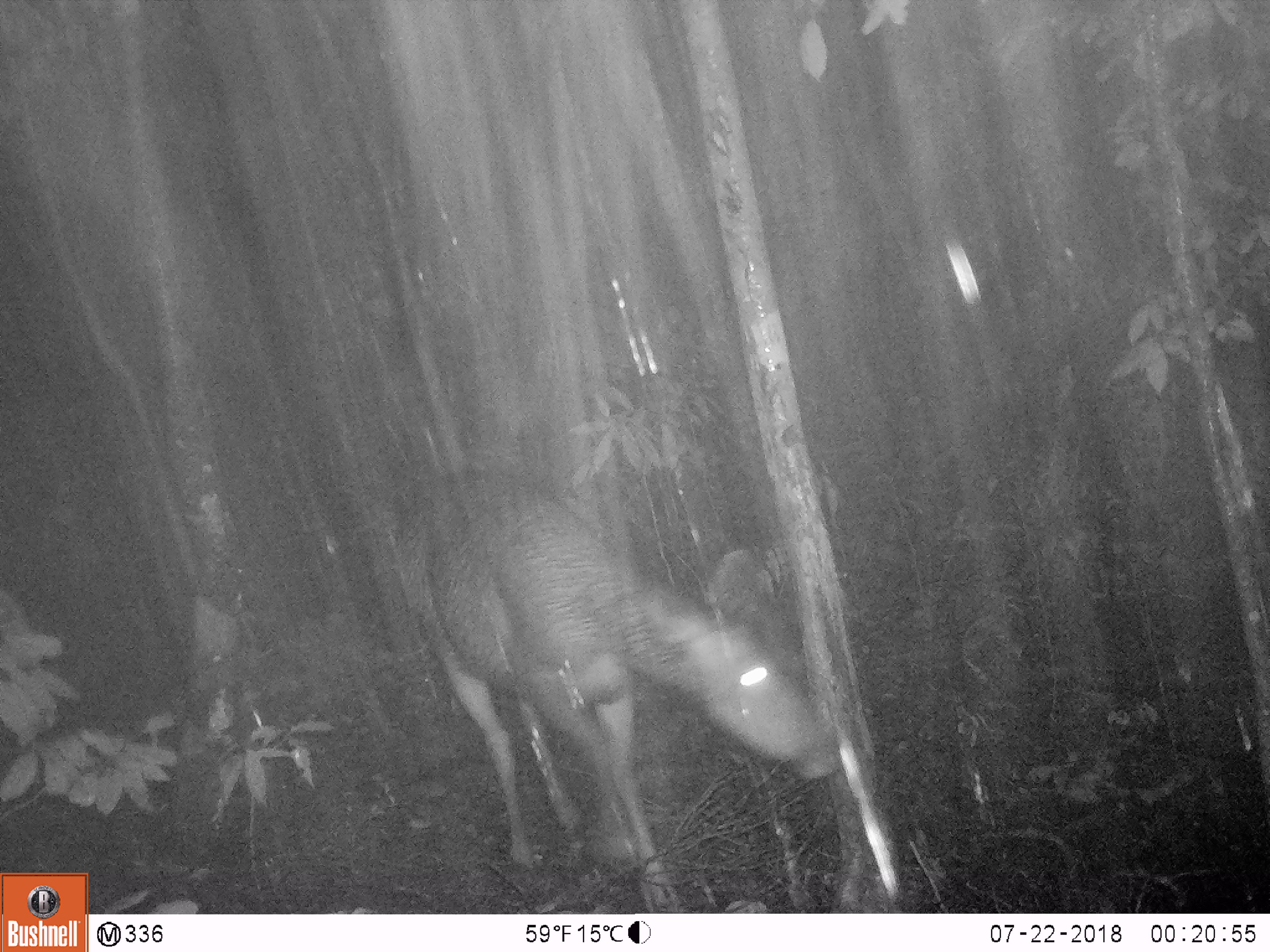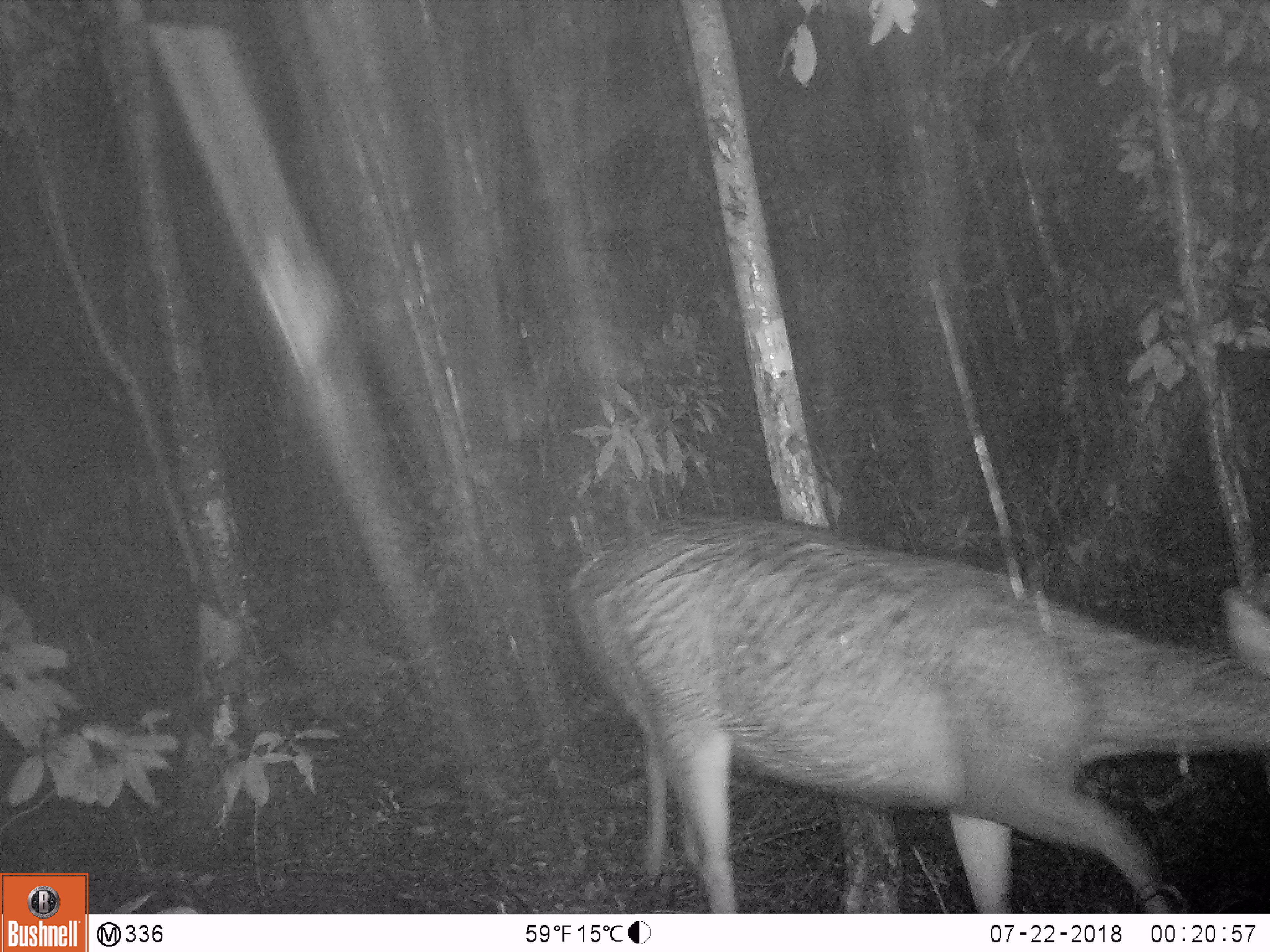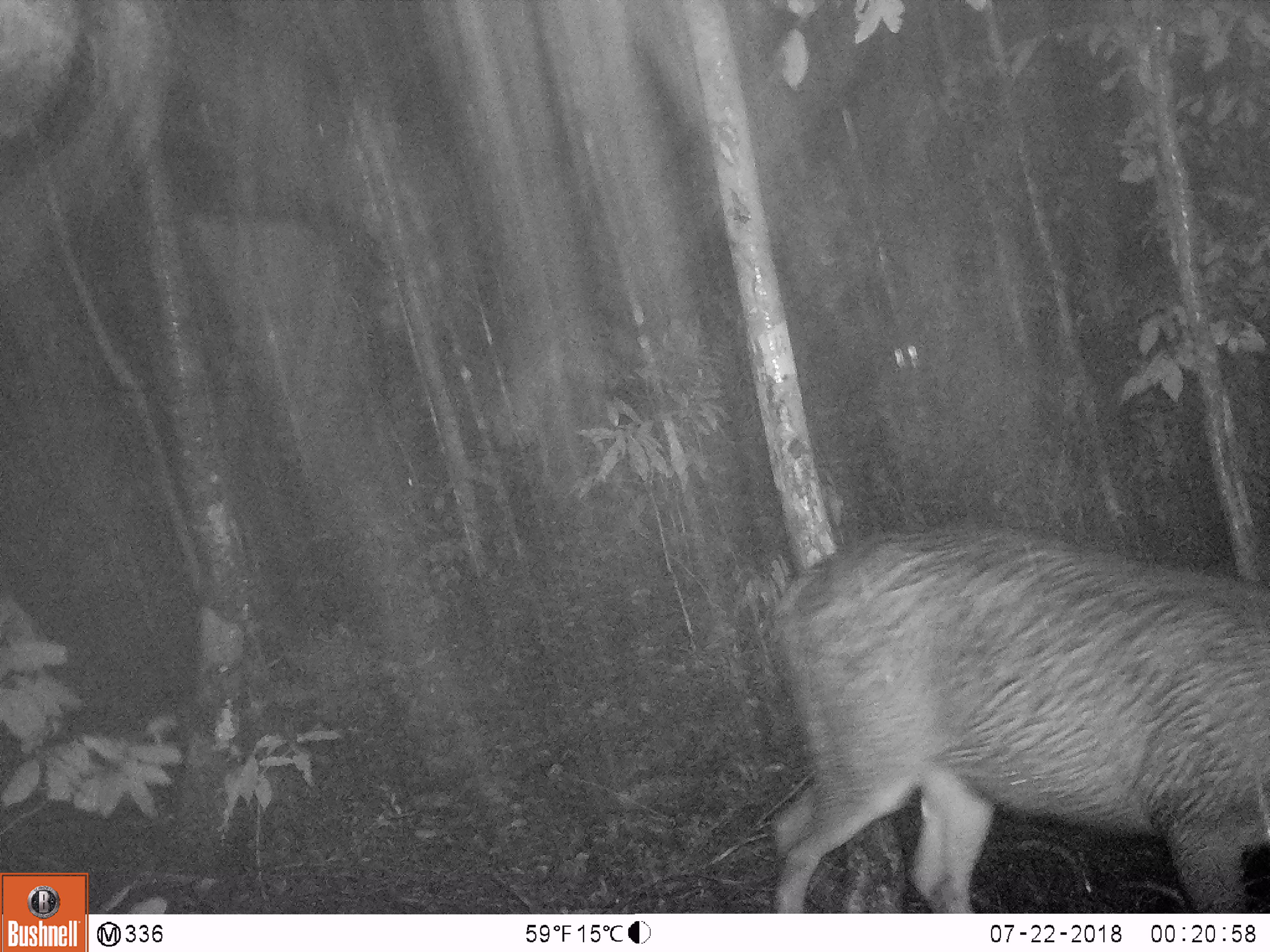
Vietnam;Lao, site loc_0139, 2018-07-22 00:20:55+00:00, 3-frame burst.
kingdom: Animalia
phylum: Chordata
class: Mammalia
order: Artiodactyla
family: Cervidae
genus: Rusa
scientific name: Rusa unicolor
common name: sambar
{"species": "sambar (Rusa unicolor)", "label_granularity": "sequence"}